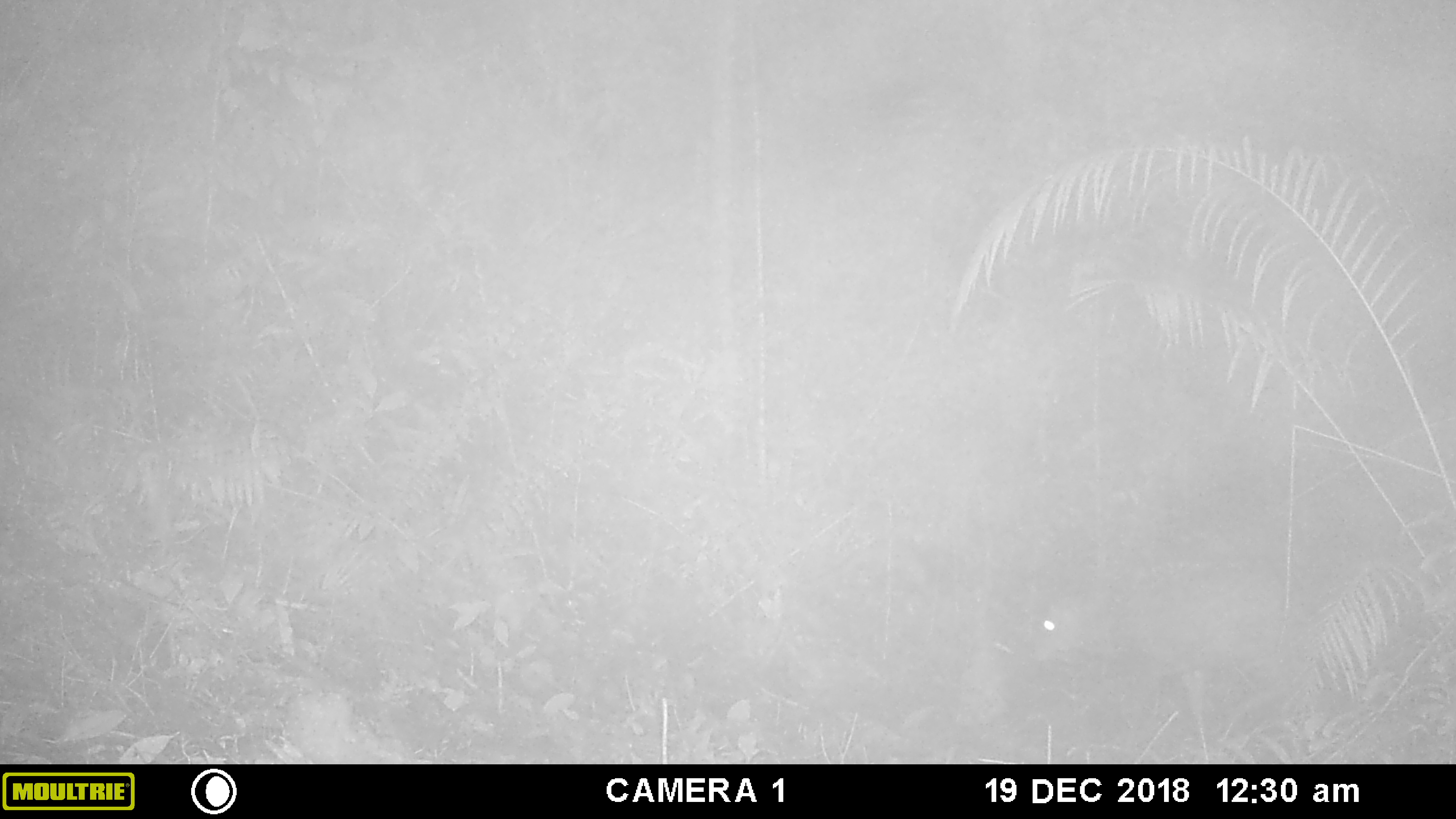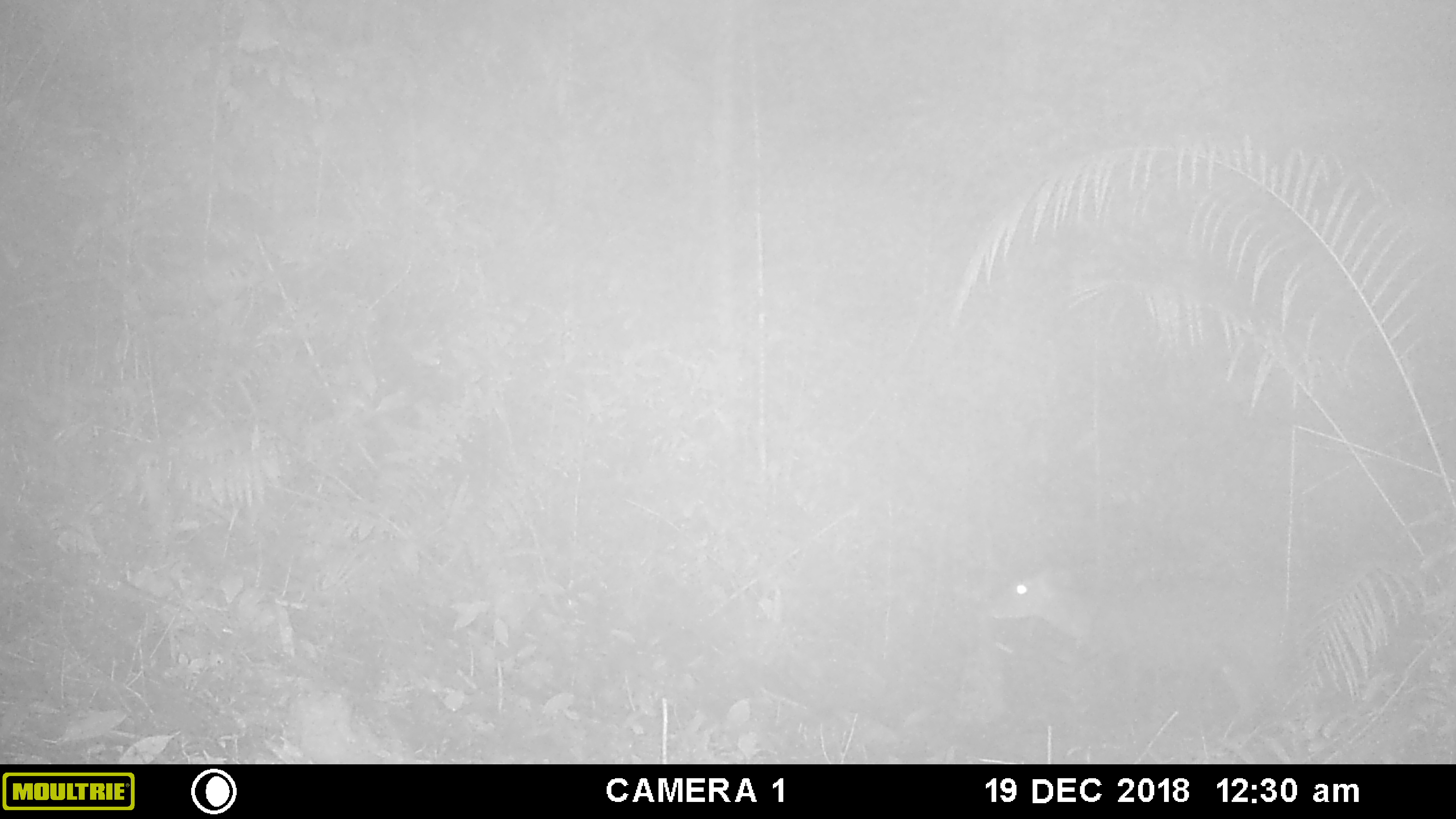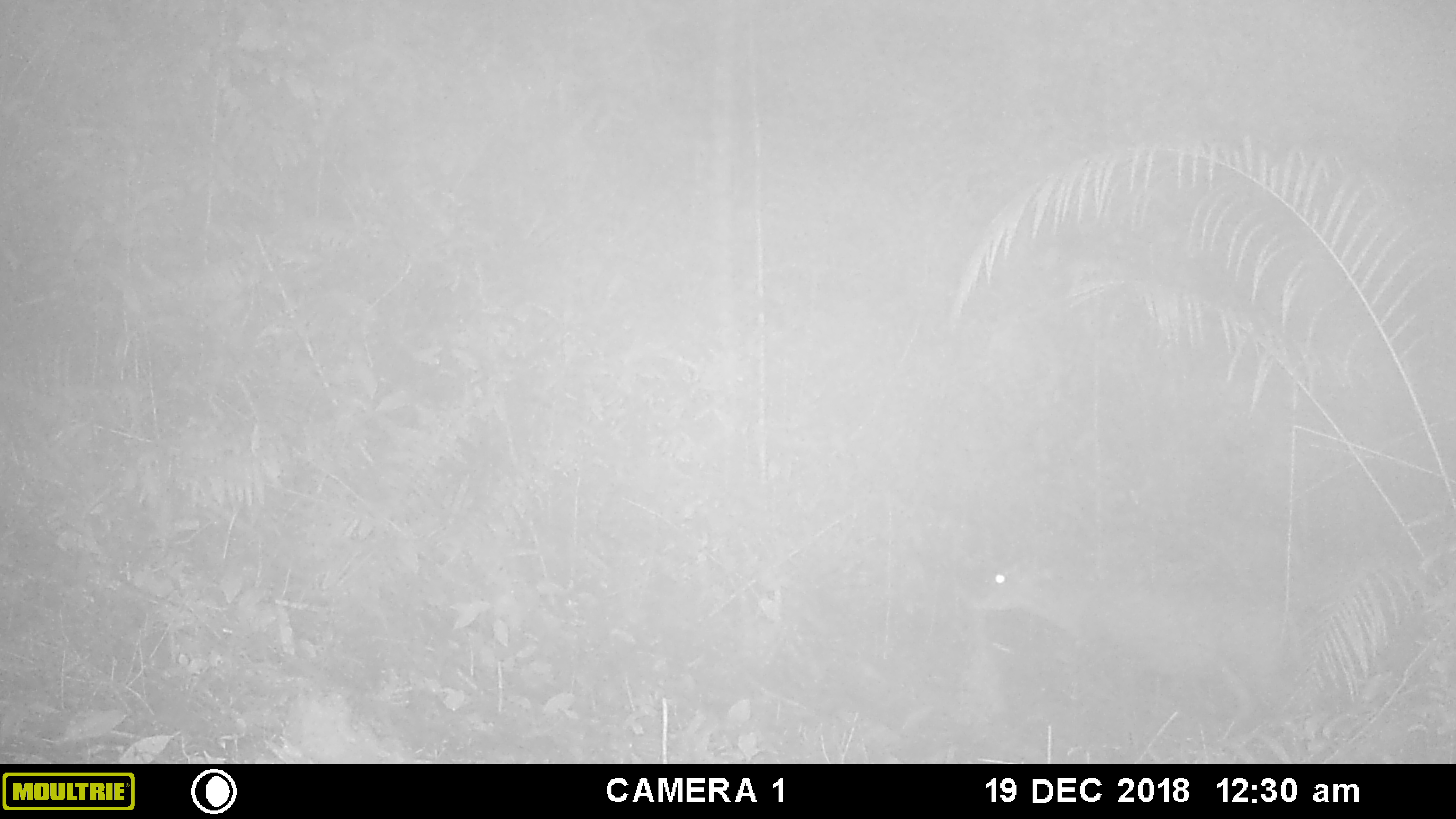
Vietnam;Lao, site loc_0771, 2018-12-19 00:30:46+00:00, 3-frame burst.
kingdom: Animalia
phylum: Chordata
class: Mammalia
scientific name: Mammalia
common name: mammal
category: unidentified mammal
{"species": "unidentified mammal (mammal) (Mammalia)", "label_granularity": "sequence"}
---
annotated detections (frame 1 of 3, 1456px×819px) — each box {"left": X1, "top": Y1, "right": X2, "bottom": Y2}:
unidentified mammal: {"left": 1018, "top": 535, "right": 1289, "bottom": 755}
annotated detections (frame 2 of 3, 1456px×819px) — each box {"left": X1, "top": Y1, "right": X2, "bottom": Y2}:
unidentified mammal: {"left": 980, "top": 554, "right": 1336, "bottom": 731}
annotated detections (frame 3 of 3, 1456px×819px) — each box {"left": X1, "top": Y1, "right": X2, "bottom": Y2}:
unidentified mammal: {"left": 962, "top": 554, "right": 1306, "bottom": 731}